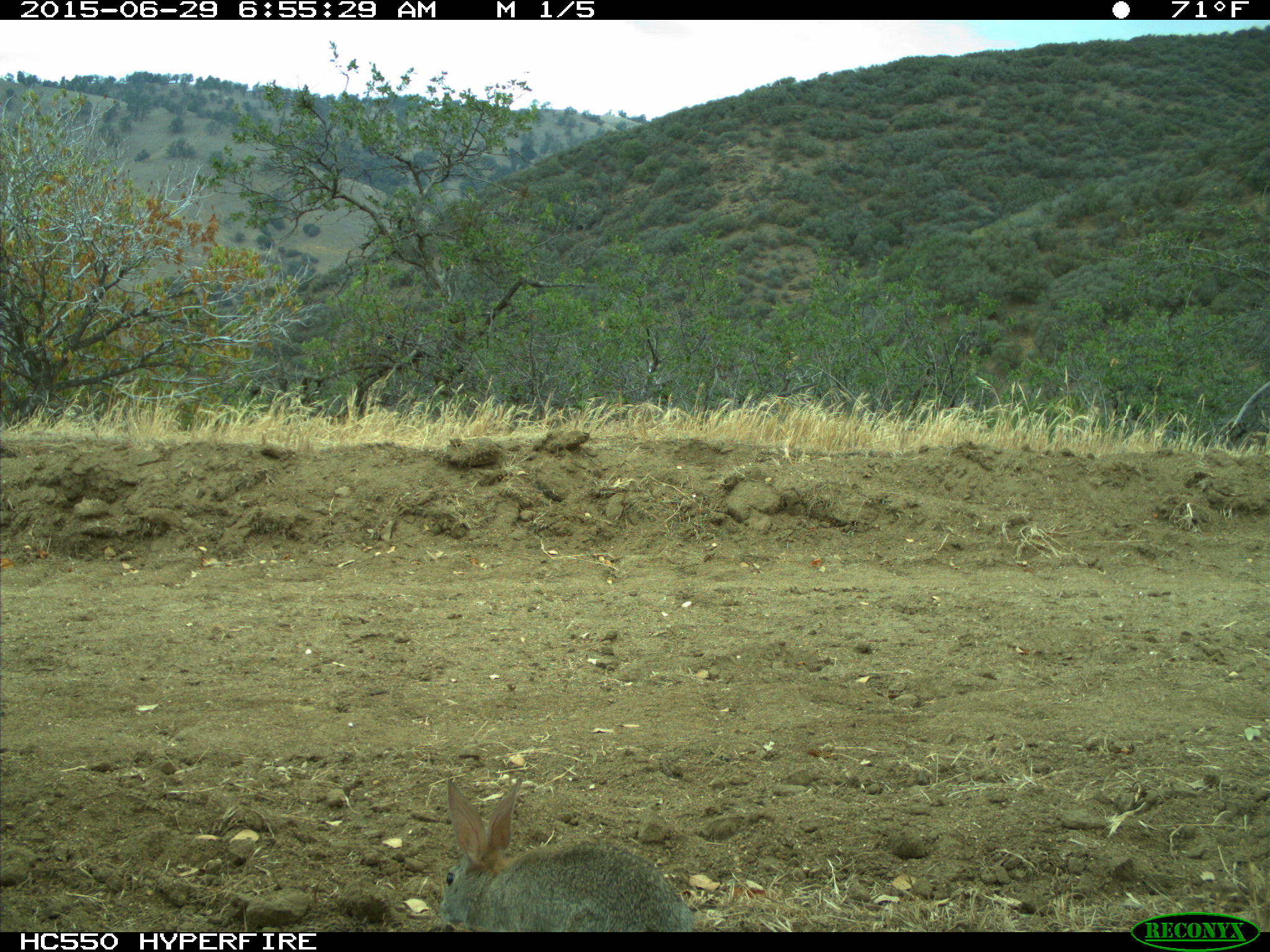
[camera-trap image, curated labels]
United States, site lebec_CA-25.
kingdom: Animalia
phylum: Chordata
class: Mammalia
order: Lagomorpha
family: Leporidae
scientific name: Leporidae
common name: rabbits and hares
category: unidentified rabbit